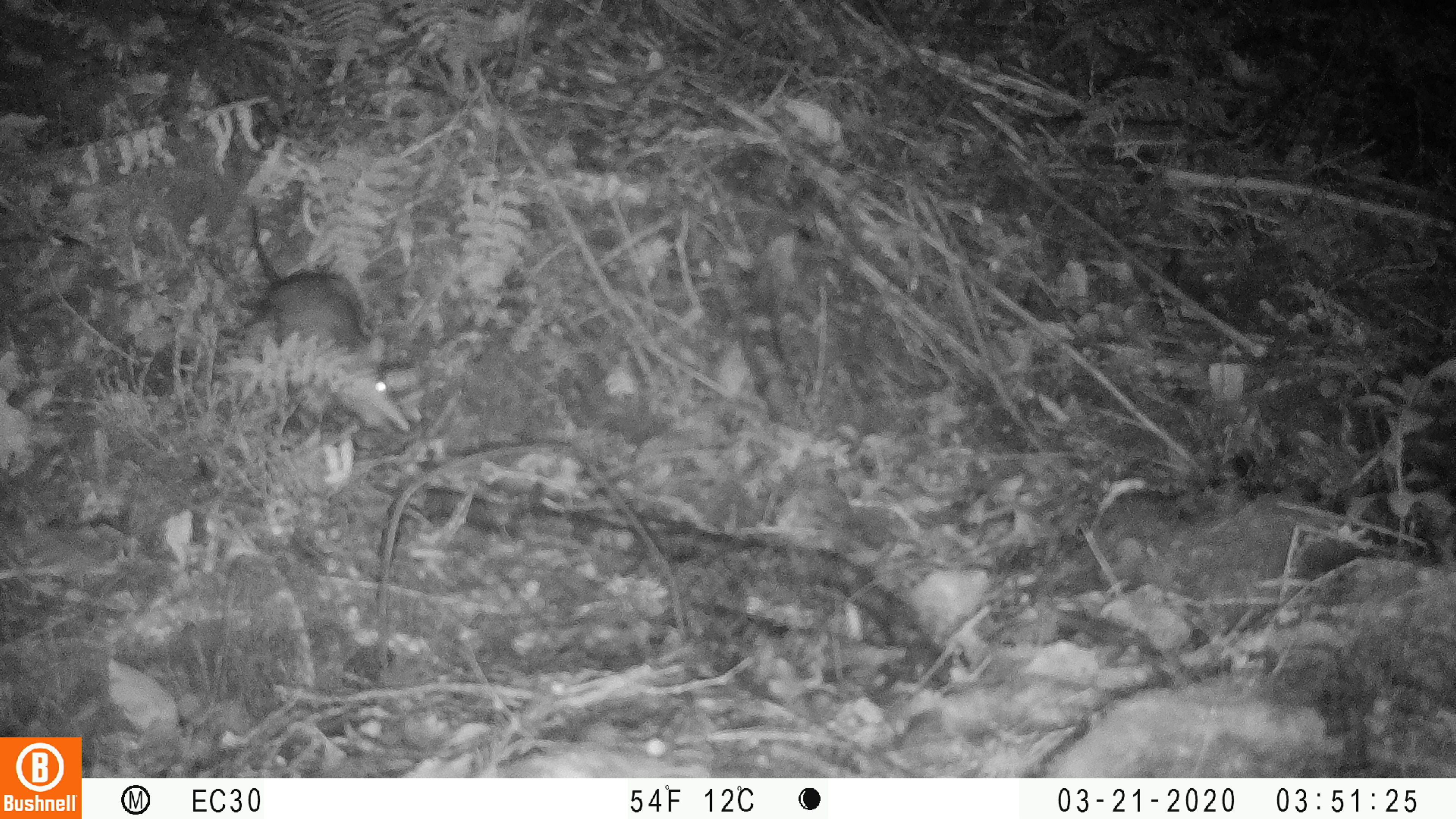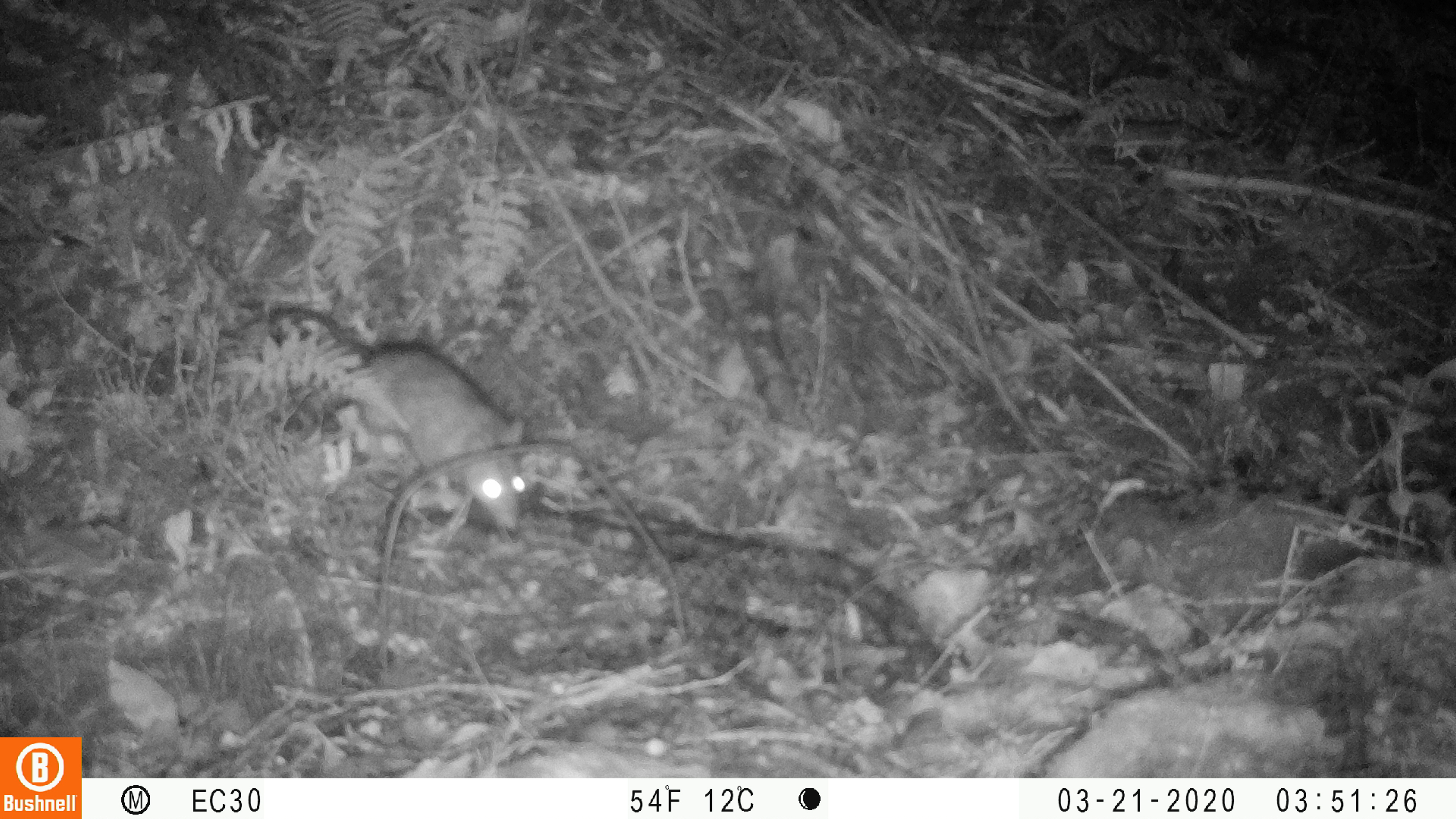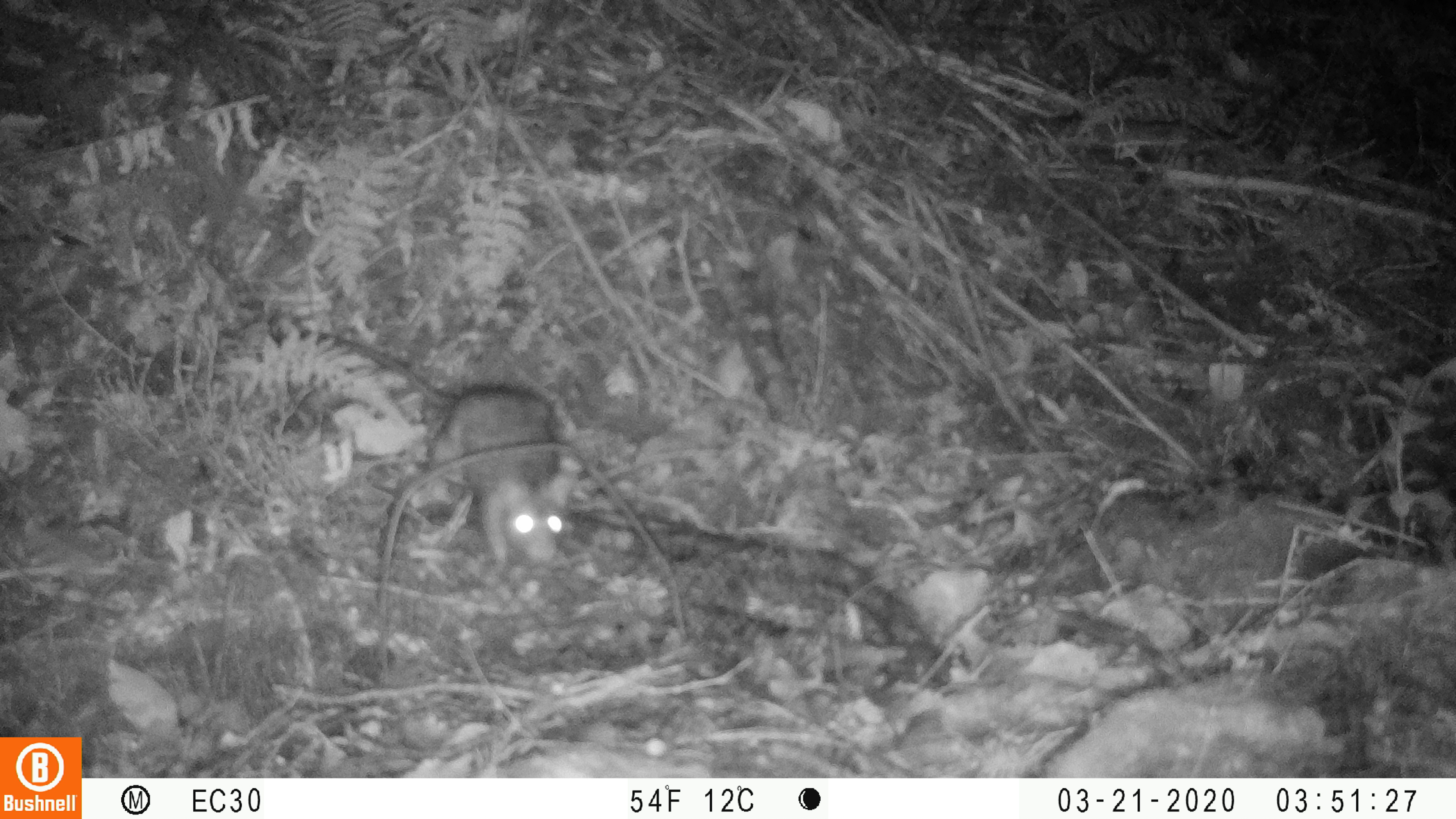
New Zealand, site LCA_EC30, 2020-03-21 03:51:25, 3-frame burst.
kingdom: Animalia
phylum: Chordata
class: Mammalia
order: Rodentia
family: Muridae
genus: Rattus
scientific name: Rattus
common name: rat